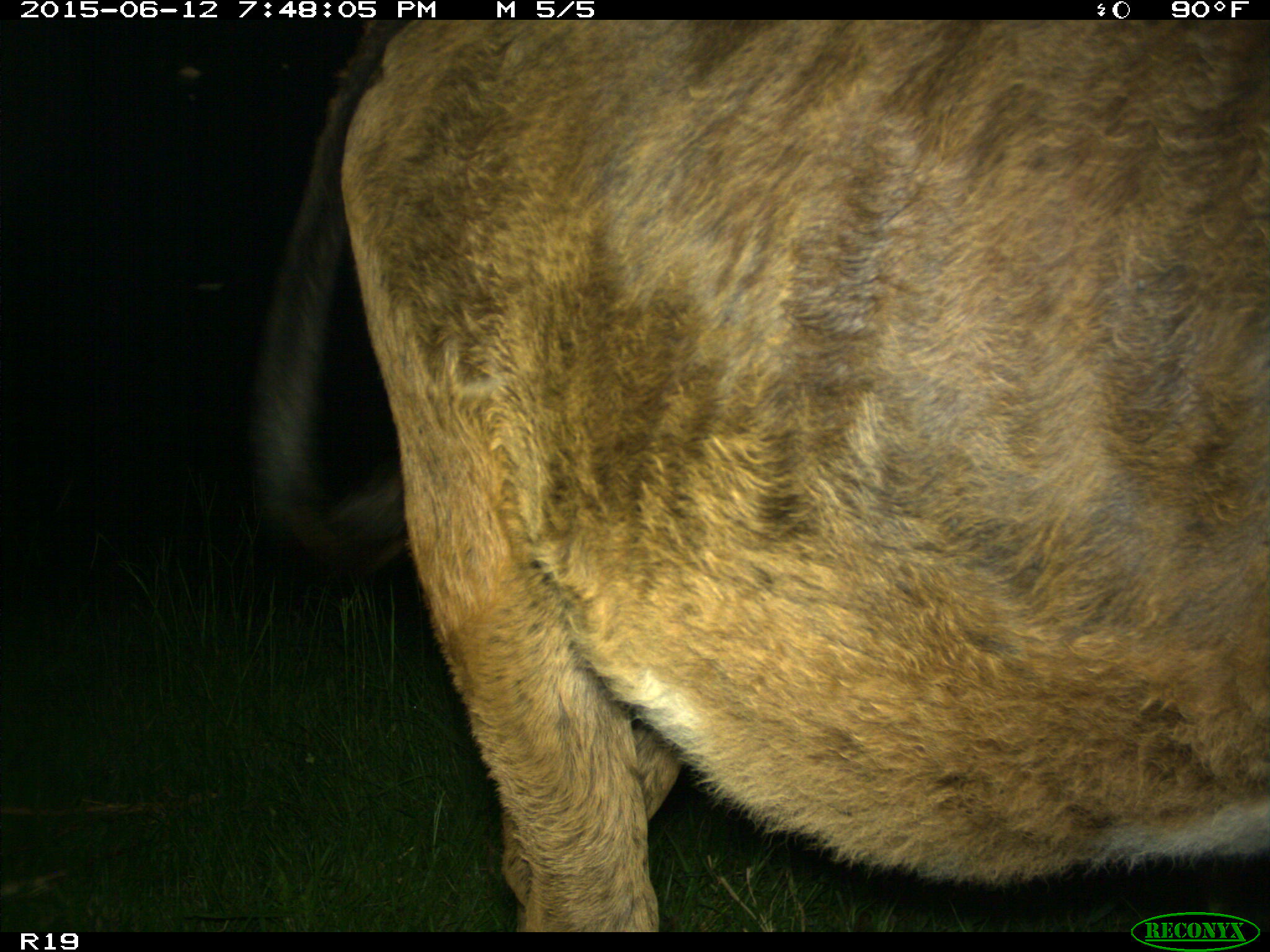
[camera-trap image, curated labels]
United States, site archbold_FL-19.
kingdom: Animalia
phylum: Chordata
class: Mammalia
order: Artiodactyla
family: Bovidae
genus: Bos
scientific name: Bos taurus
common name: domestic cow